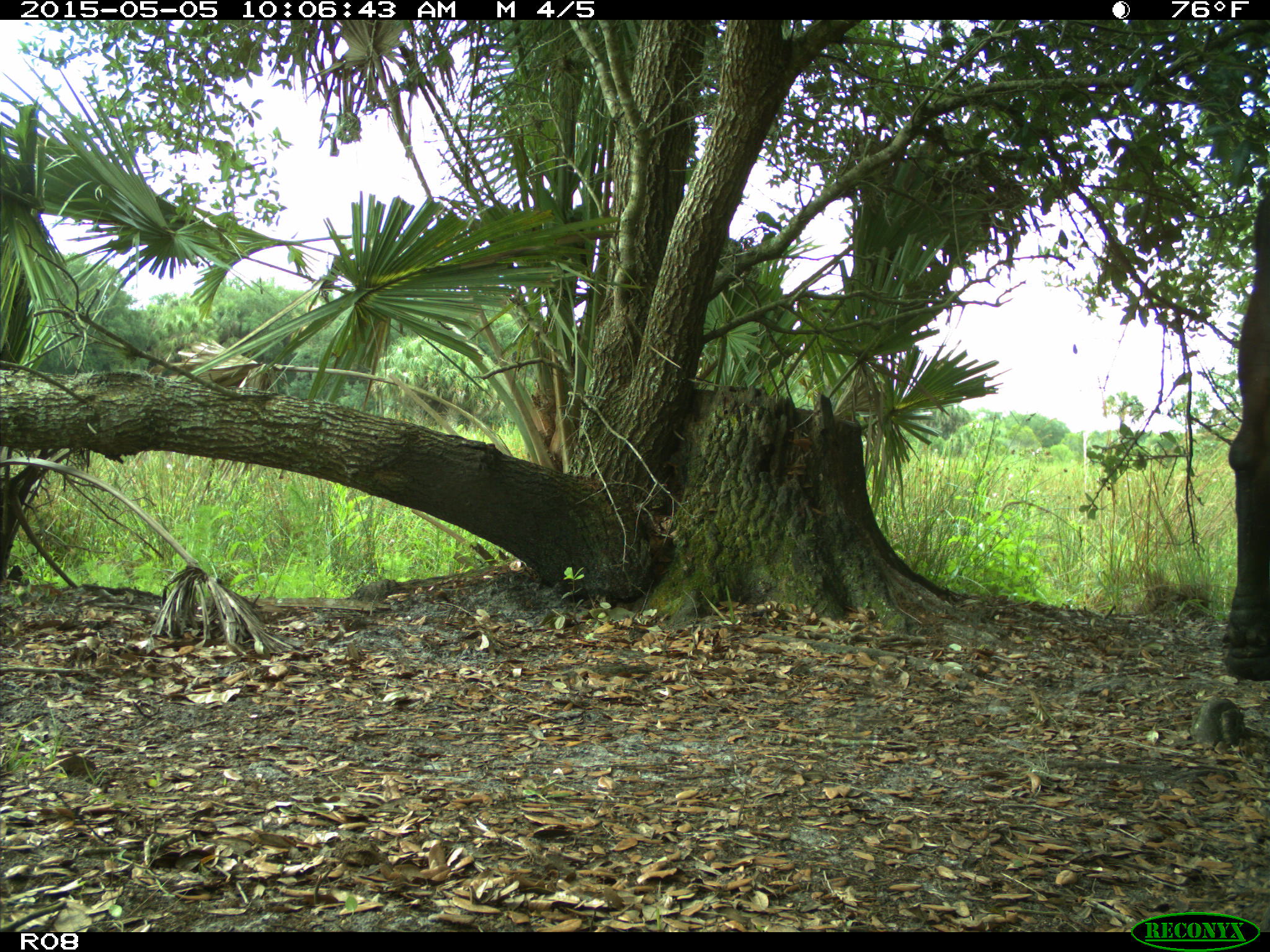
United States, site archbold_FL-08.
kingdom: Animalia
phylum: Chordata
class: Mammalia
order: Artiodactyla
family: Bovidae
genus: Bos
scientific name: Bos taurus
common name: domestic cow